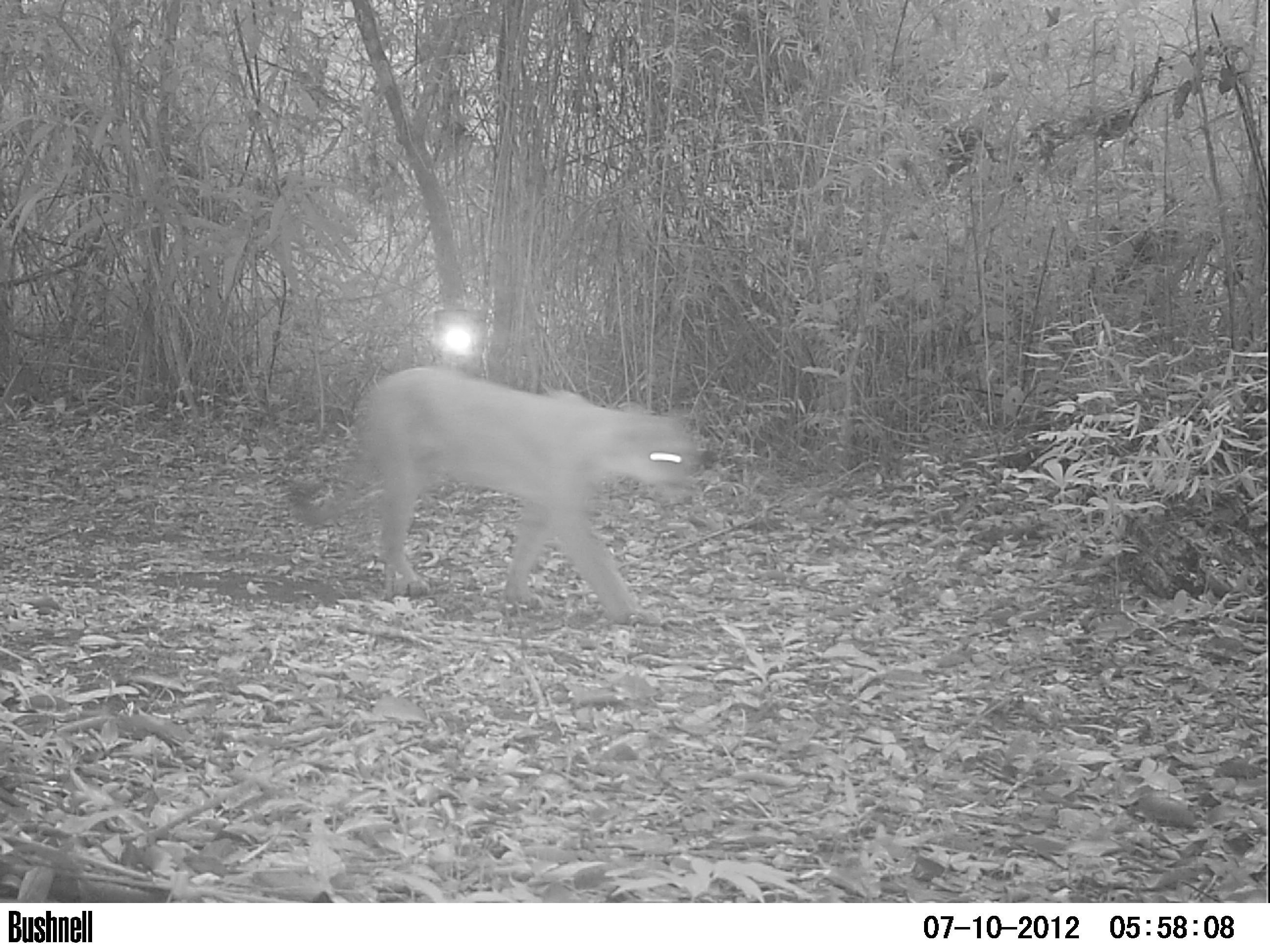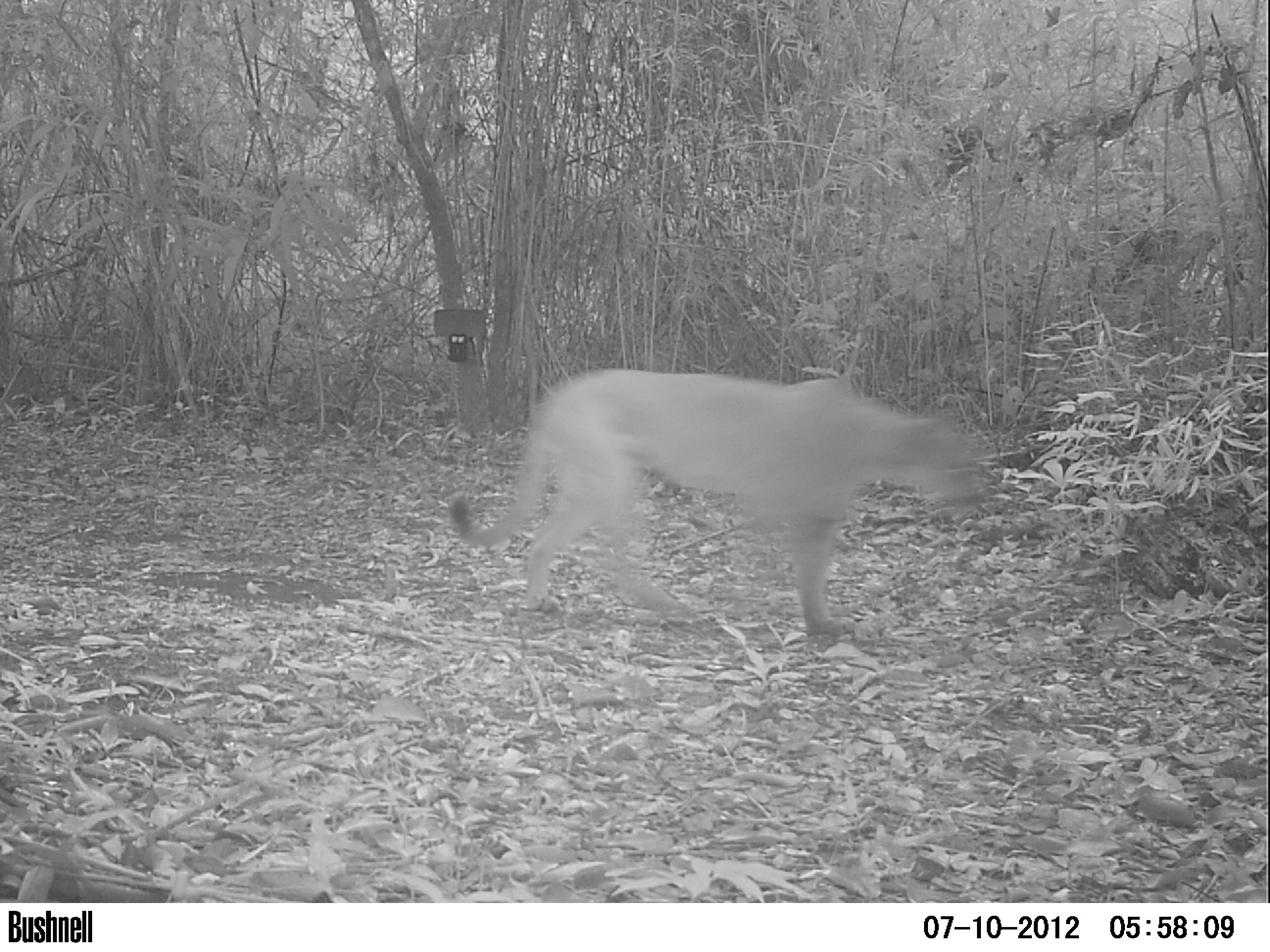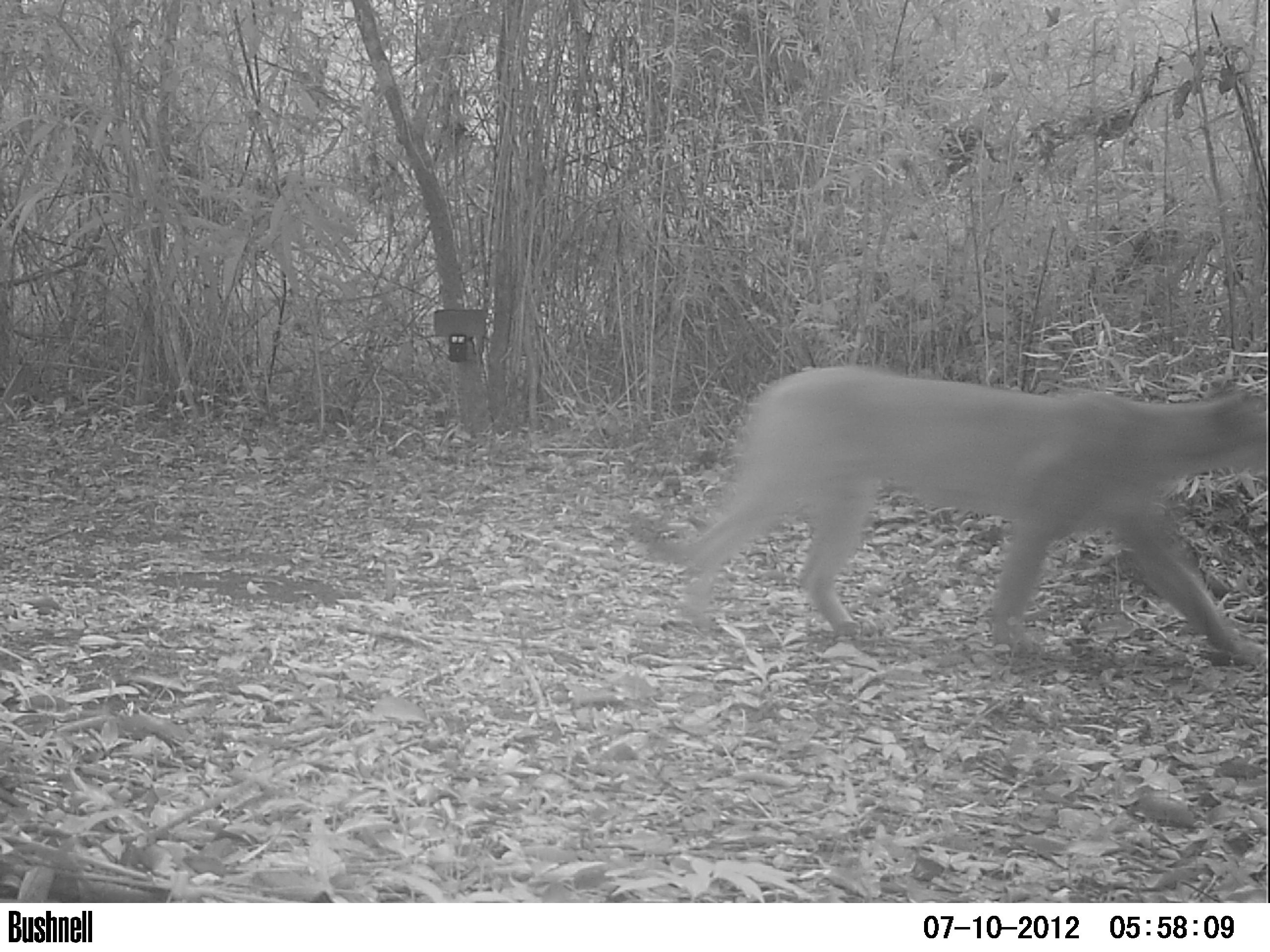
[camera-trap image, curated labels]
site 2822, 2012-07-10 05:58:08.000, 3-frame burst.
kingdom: Animalia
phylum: Chordata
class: Mammalia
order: Carnivora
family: Felidae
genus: Puma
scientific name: Puma concolor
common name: mountain lion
Puma concolor (mountain lion), count 1, age adult.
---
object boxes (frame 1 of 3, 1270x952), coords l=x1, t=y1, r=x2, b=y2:
puma concolor: l=282, t=365, r=699, b=627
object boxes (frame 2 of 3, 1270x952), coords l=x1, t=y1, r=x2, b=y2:
puma concolor: l=448, t=367, r=987, b=637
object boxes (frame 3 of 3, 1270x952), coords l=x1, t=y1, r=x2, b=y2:
puma concolor: l=626, t=361, r=1270, b=667